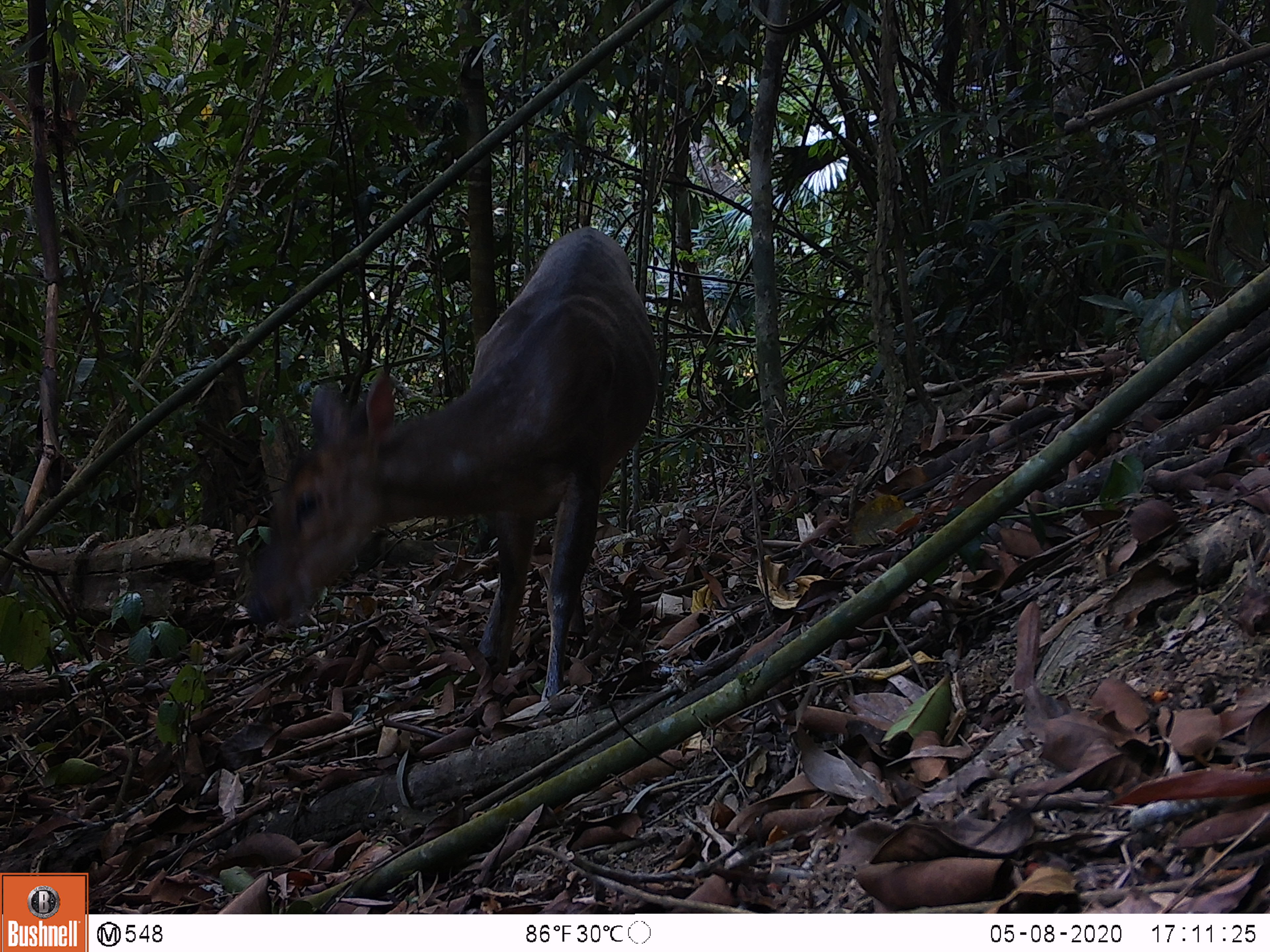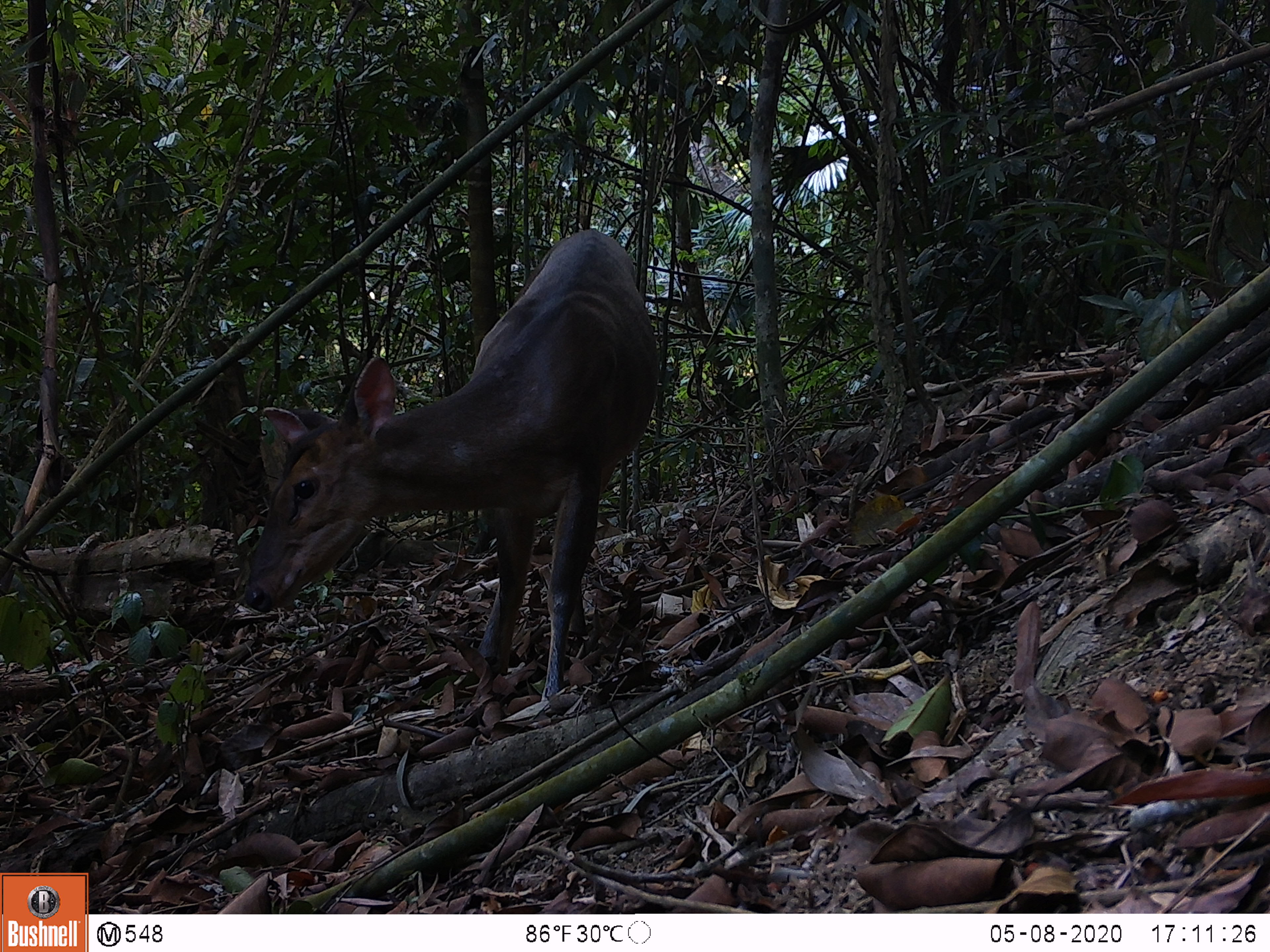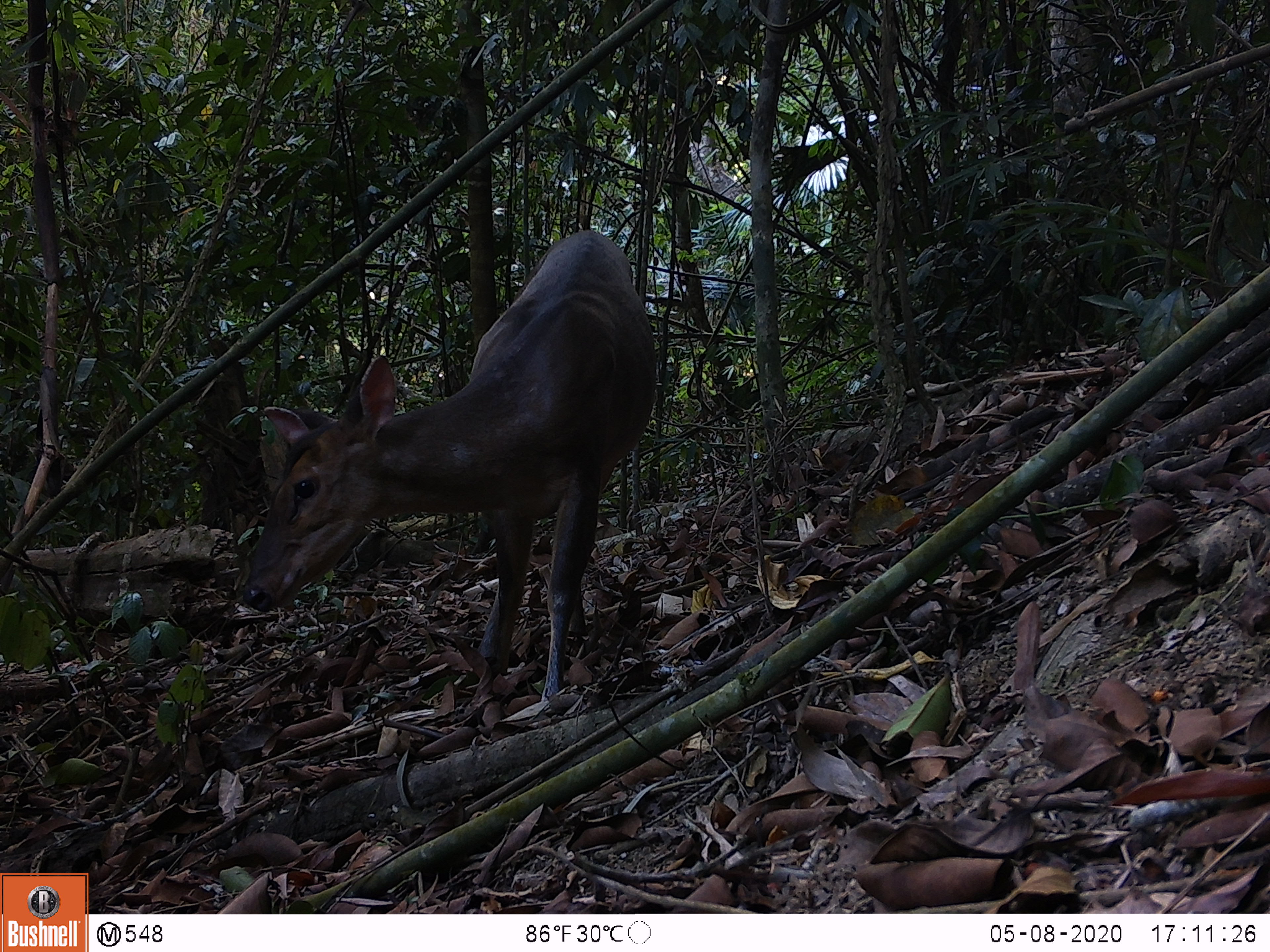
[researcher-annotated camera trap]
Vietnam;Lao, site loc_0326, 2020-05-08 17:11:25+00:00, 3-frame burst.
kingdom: Animalia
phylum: Chordata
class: Mammalia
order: Artiodactyla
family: Cervidae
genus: Muntiacus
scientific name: Muntiacus vuquangensis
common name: large-antlered muntjac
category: large antlered muntjac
Large antlered muntjac (large-antlered muntjac) (Muntiacus vuquangensis). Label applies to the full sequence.